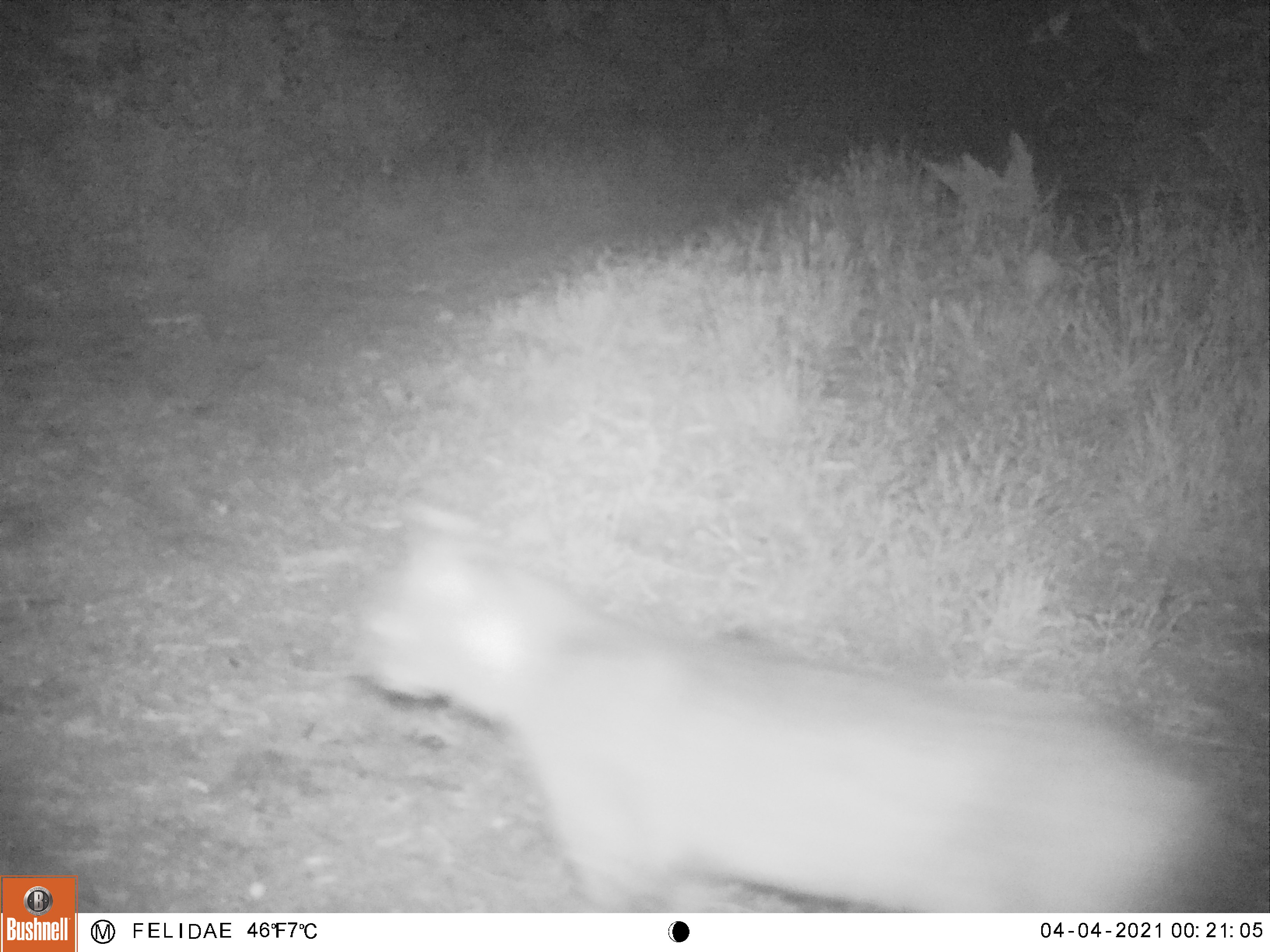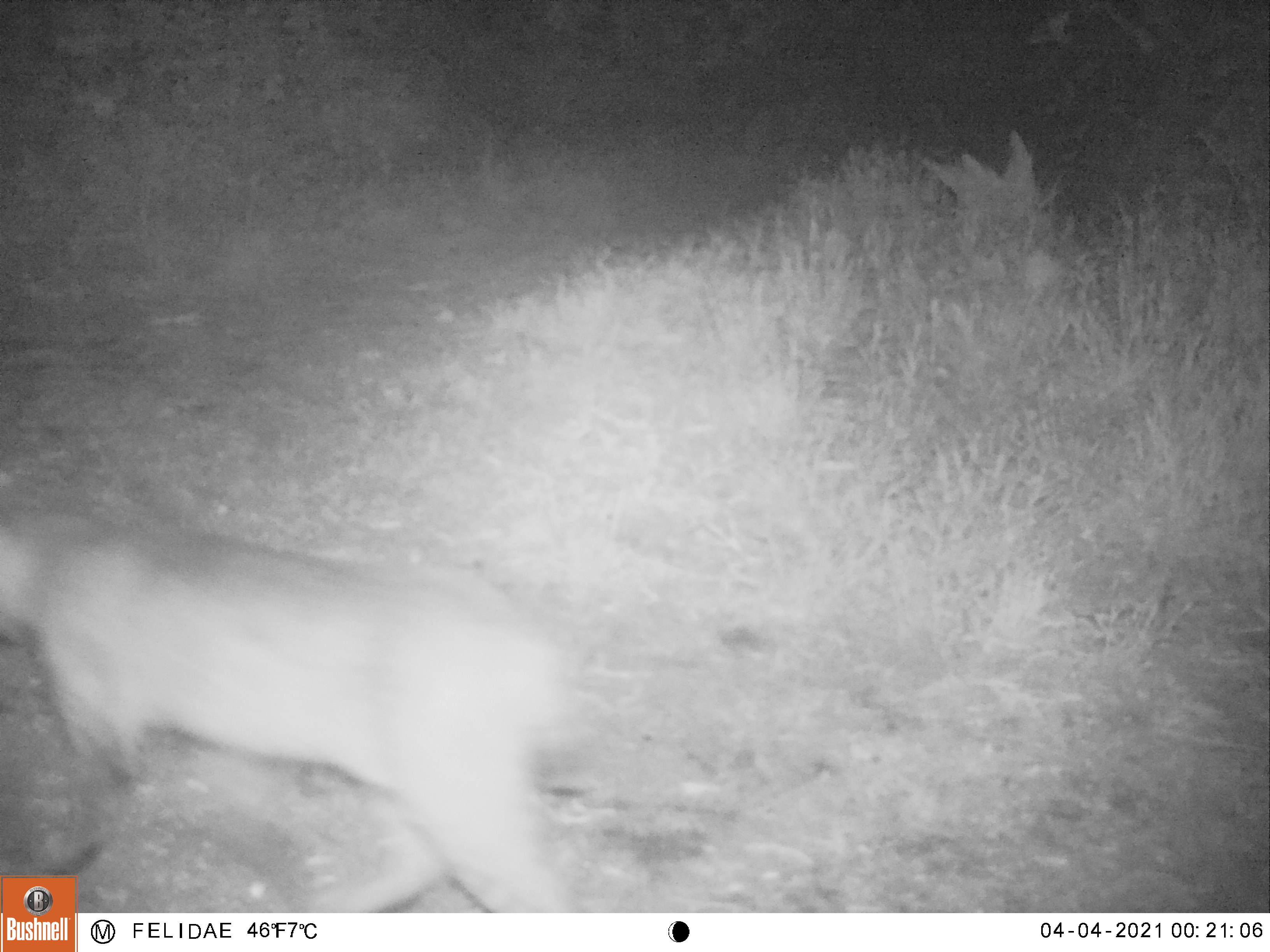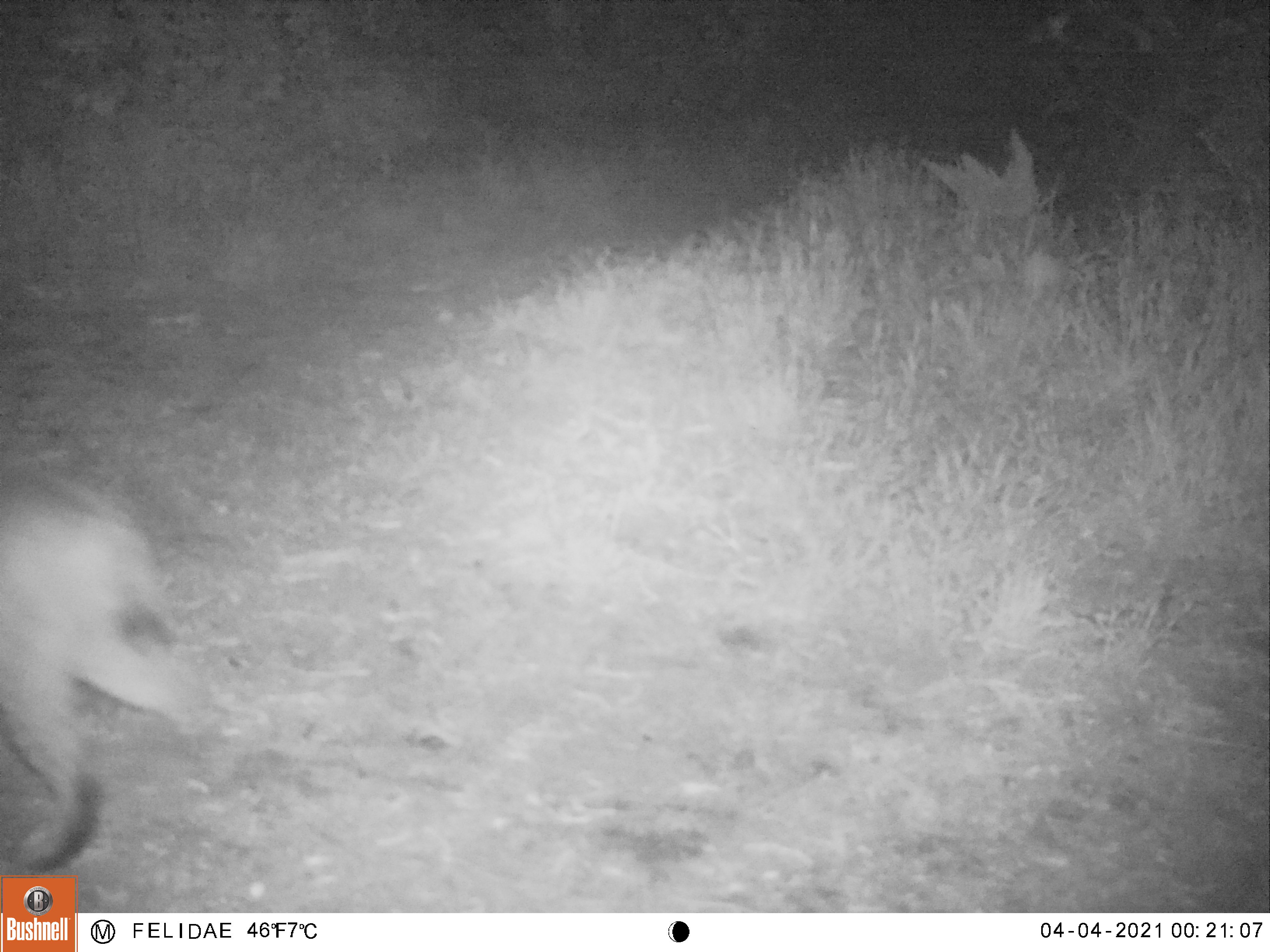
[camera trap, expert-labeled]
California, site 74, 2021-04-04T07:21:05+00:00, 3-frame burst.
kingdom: Animalia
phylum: Chordata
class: Mammalia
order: Carnivora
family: Felidae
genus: Lynx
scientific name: Lynx rufus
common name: bobcat